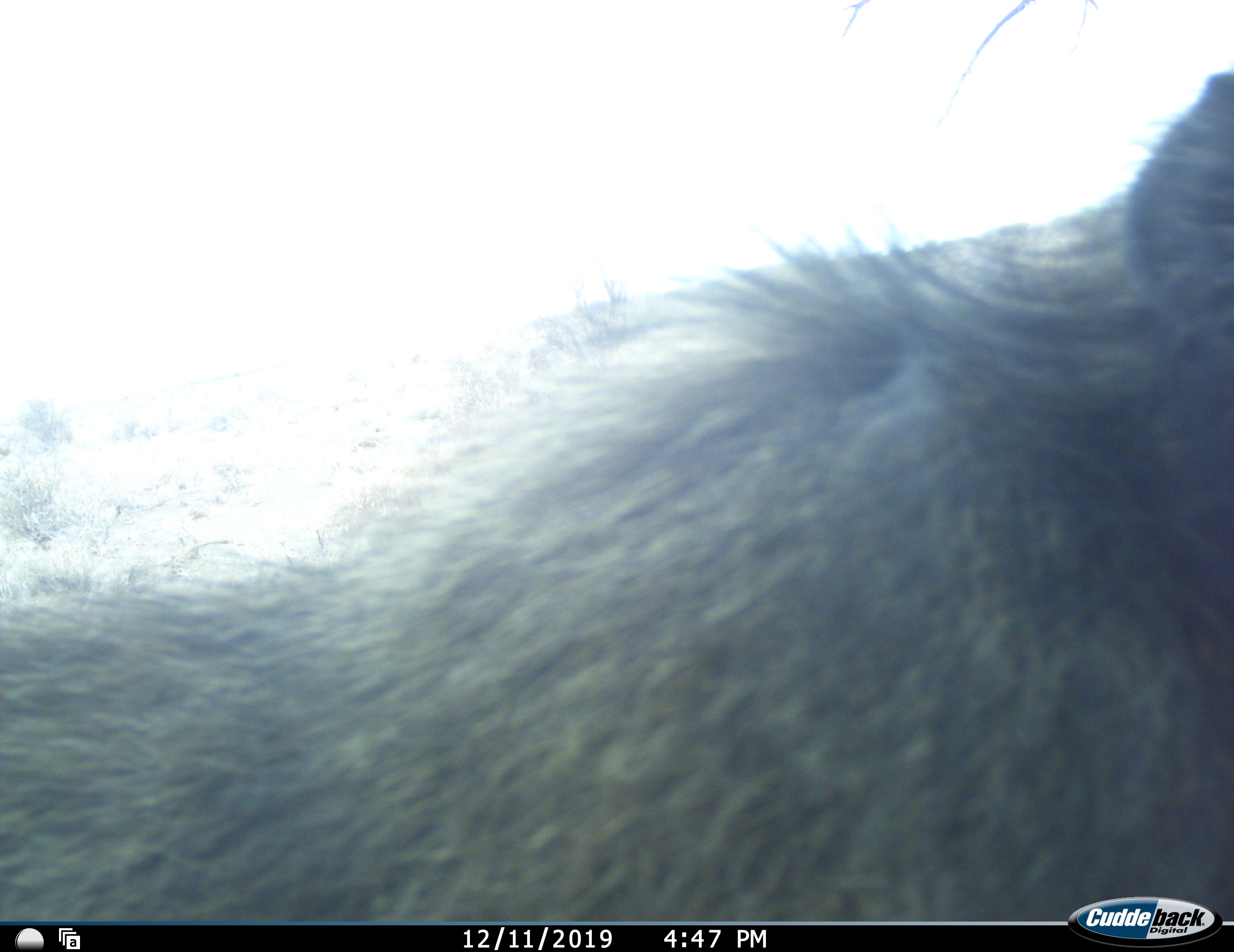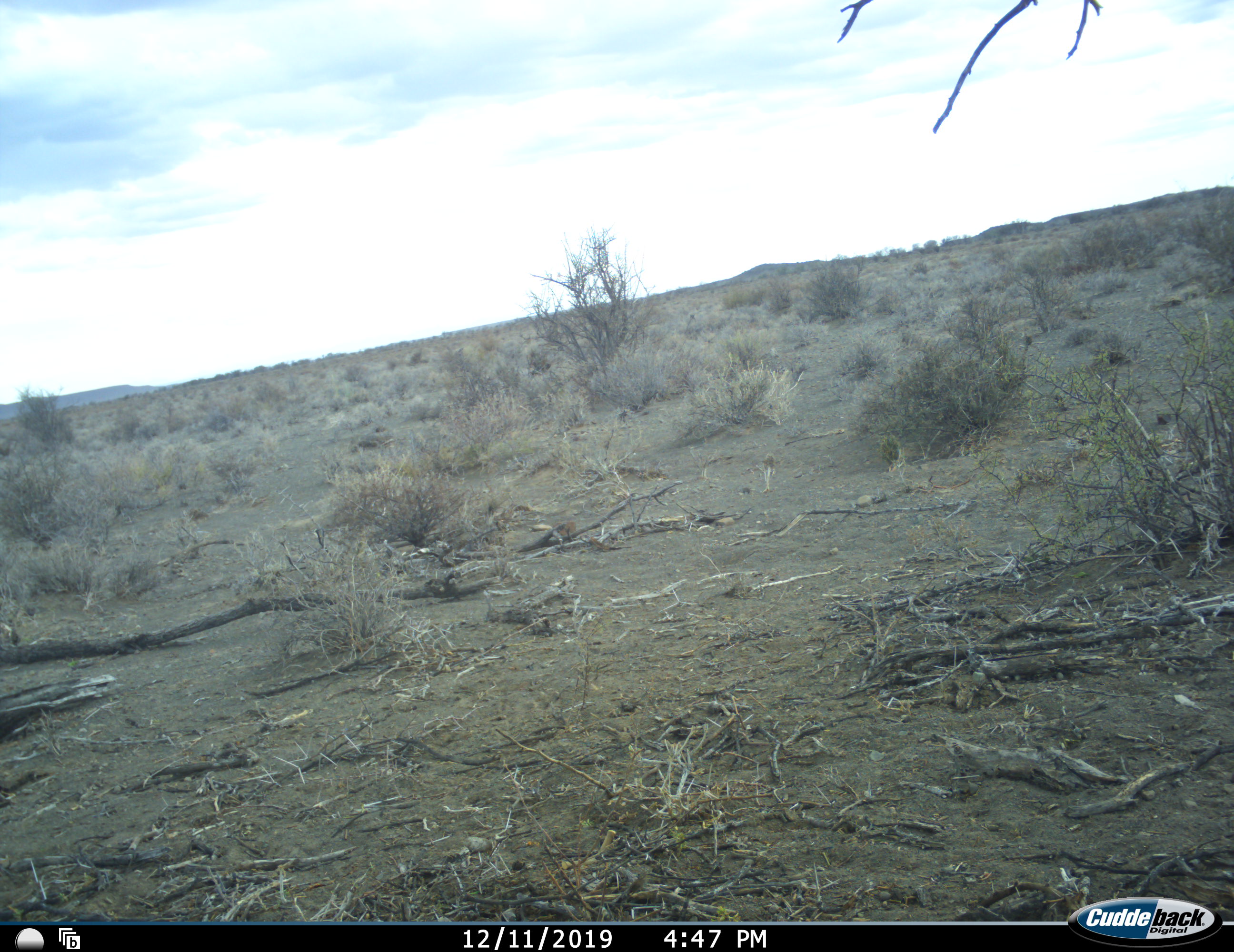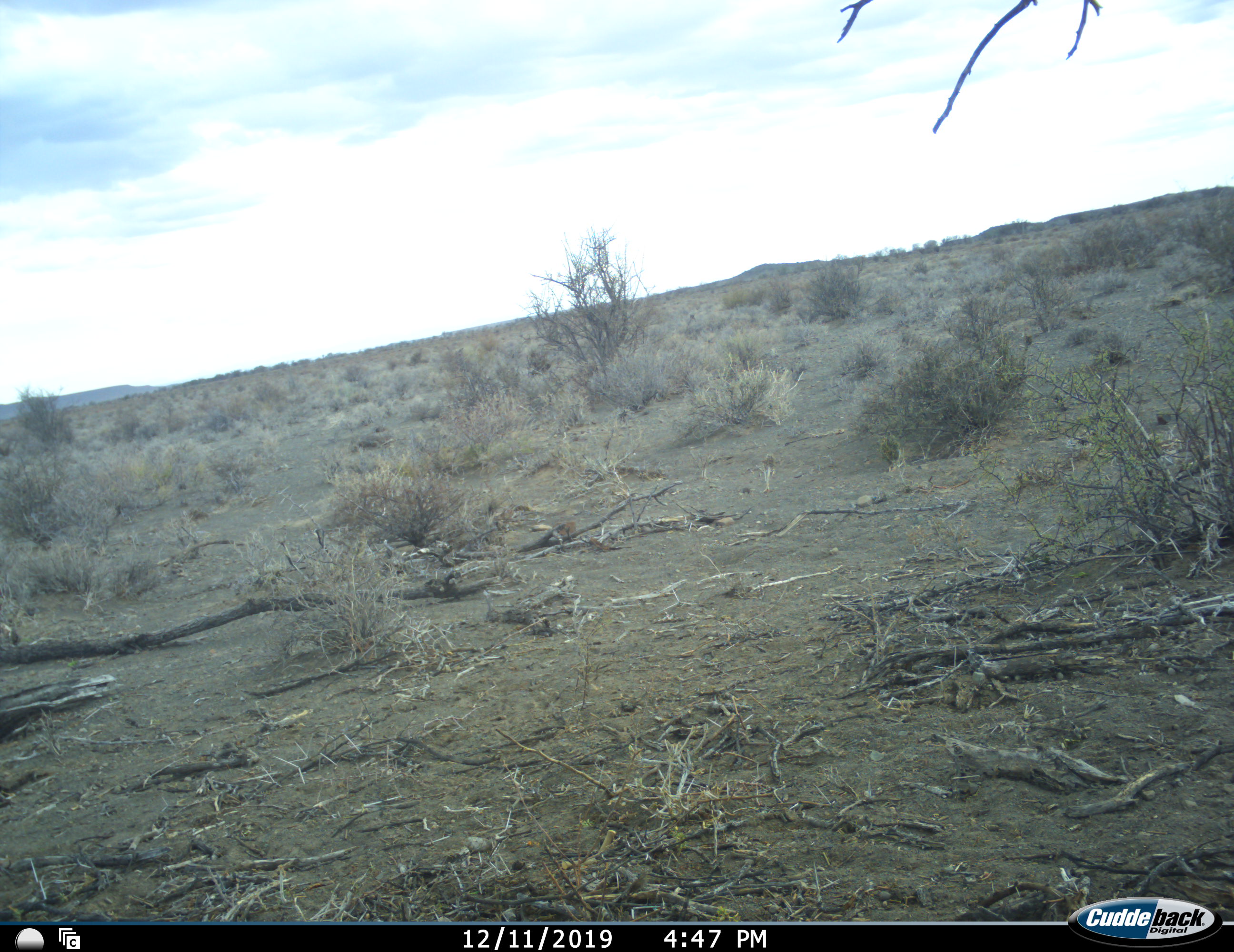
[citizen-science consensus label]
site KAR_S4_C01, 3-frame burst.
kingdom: Animalia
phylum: Chordata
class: Mammalia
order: Primates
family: Cercopithecidae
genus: Papio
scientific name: Papio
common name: baboon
Baboon (Papio), count 1. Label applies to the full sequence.